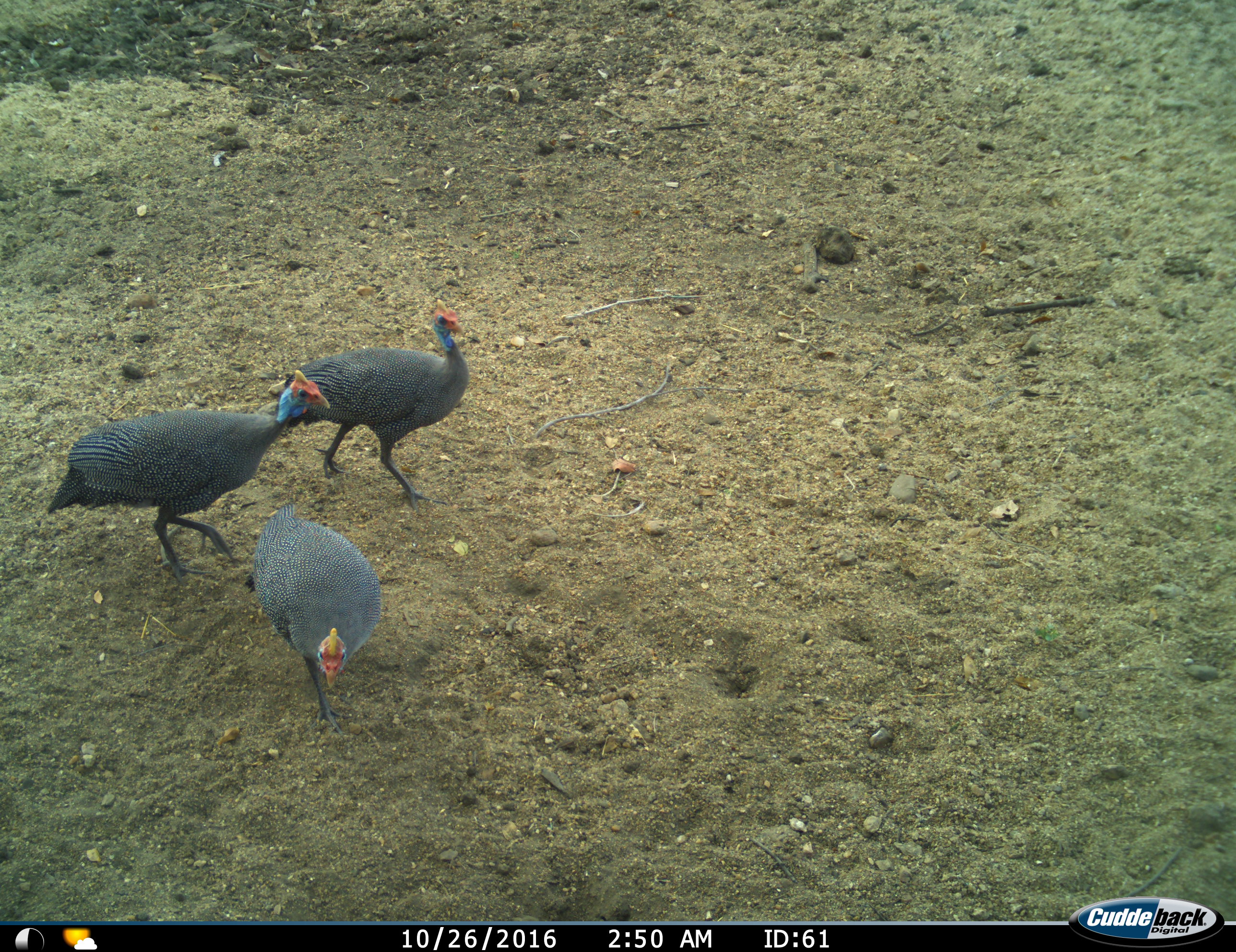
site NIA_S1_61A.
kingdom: Animalia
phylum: Chordata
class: Aves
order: Galliformes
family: Numididae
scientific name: Numididae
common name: guineafowl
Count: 3.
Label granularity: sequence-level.